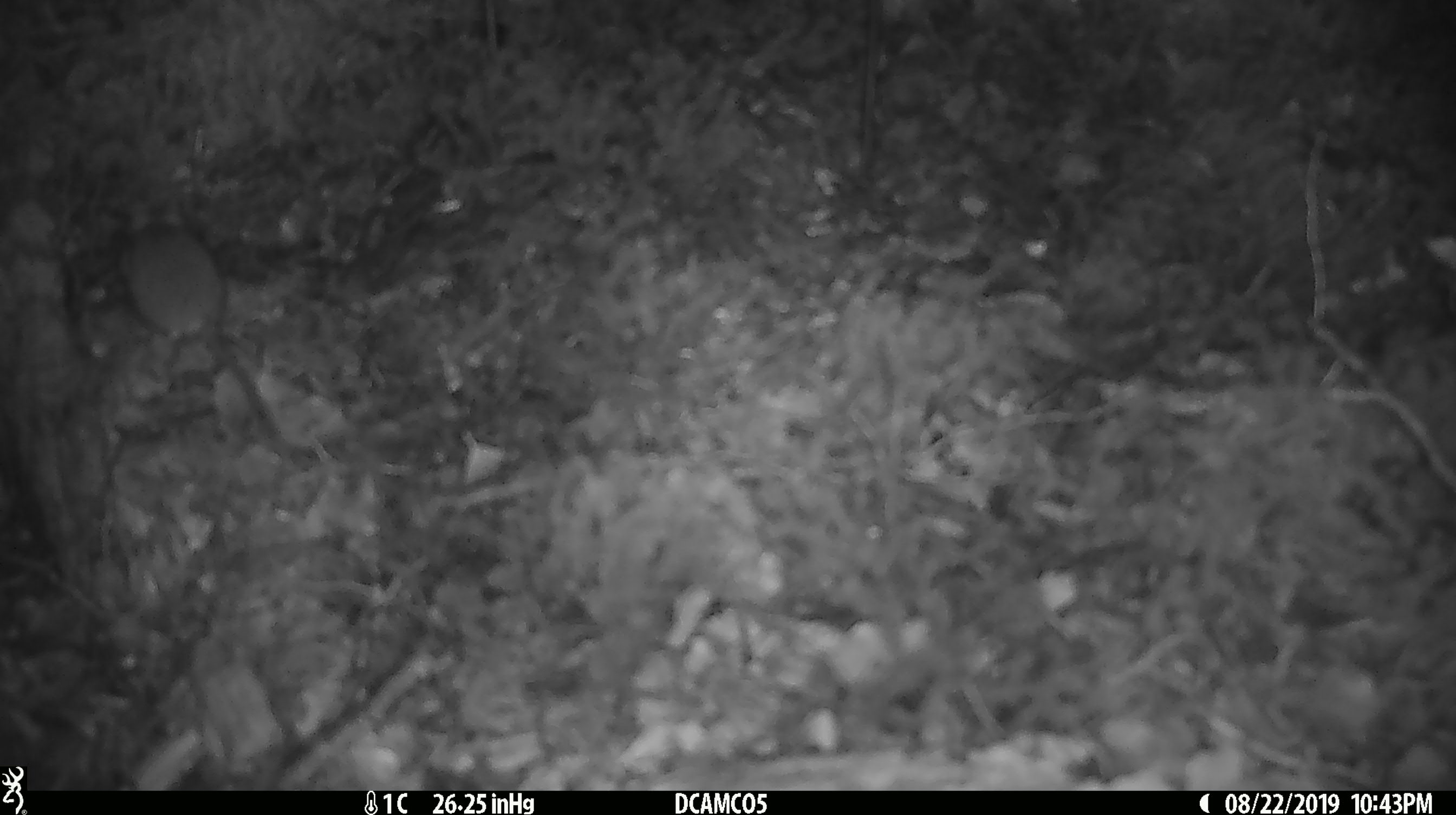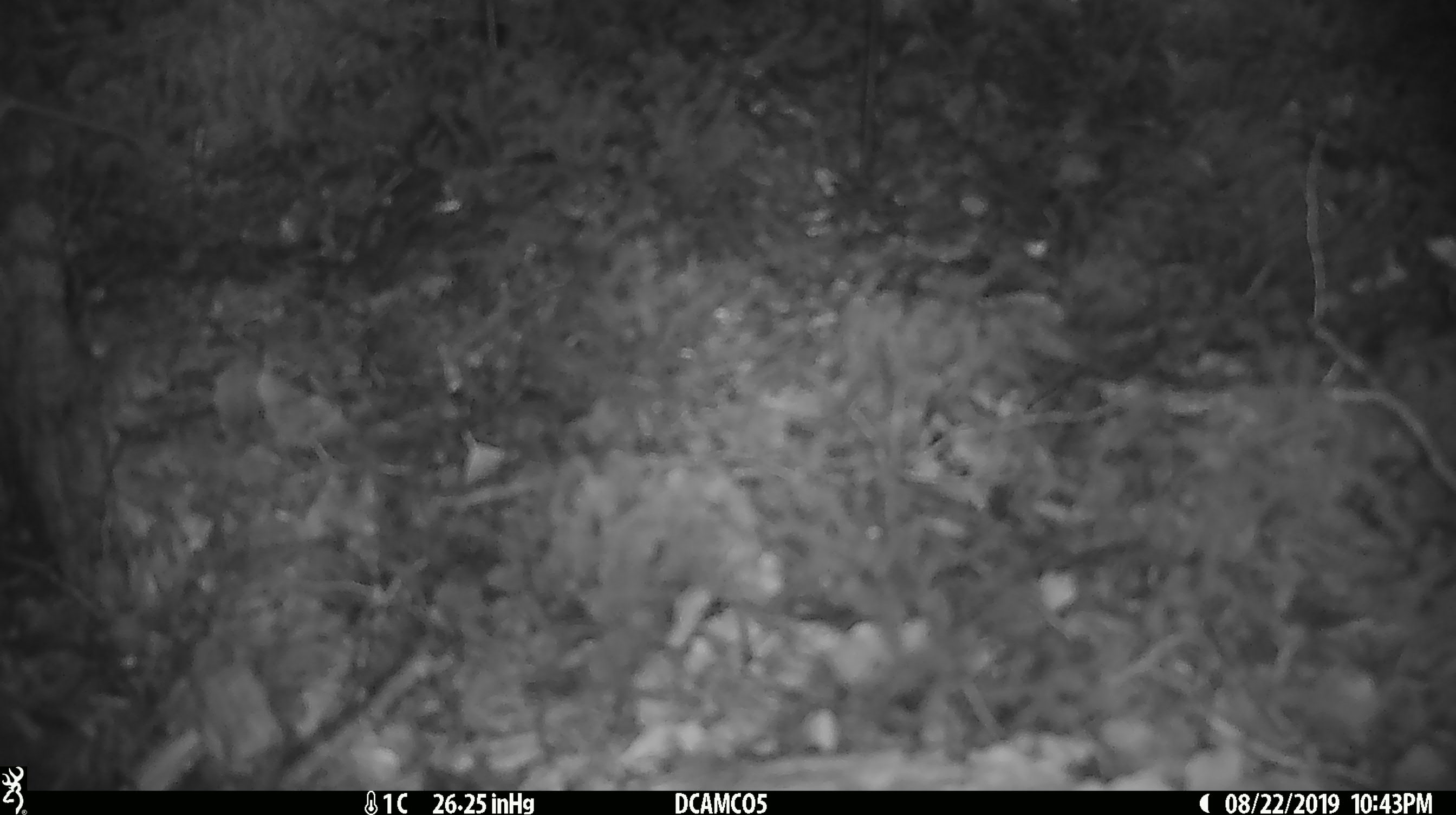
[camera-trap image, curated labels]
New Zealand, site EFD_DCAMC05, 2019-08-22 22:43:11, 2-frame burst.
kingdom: Animalia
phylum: Chordata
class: Mammalia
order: Rodentia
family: Muridae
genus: Mus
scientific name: Mus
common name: mouse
Mouse (Mus).